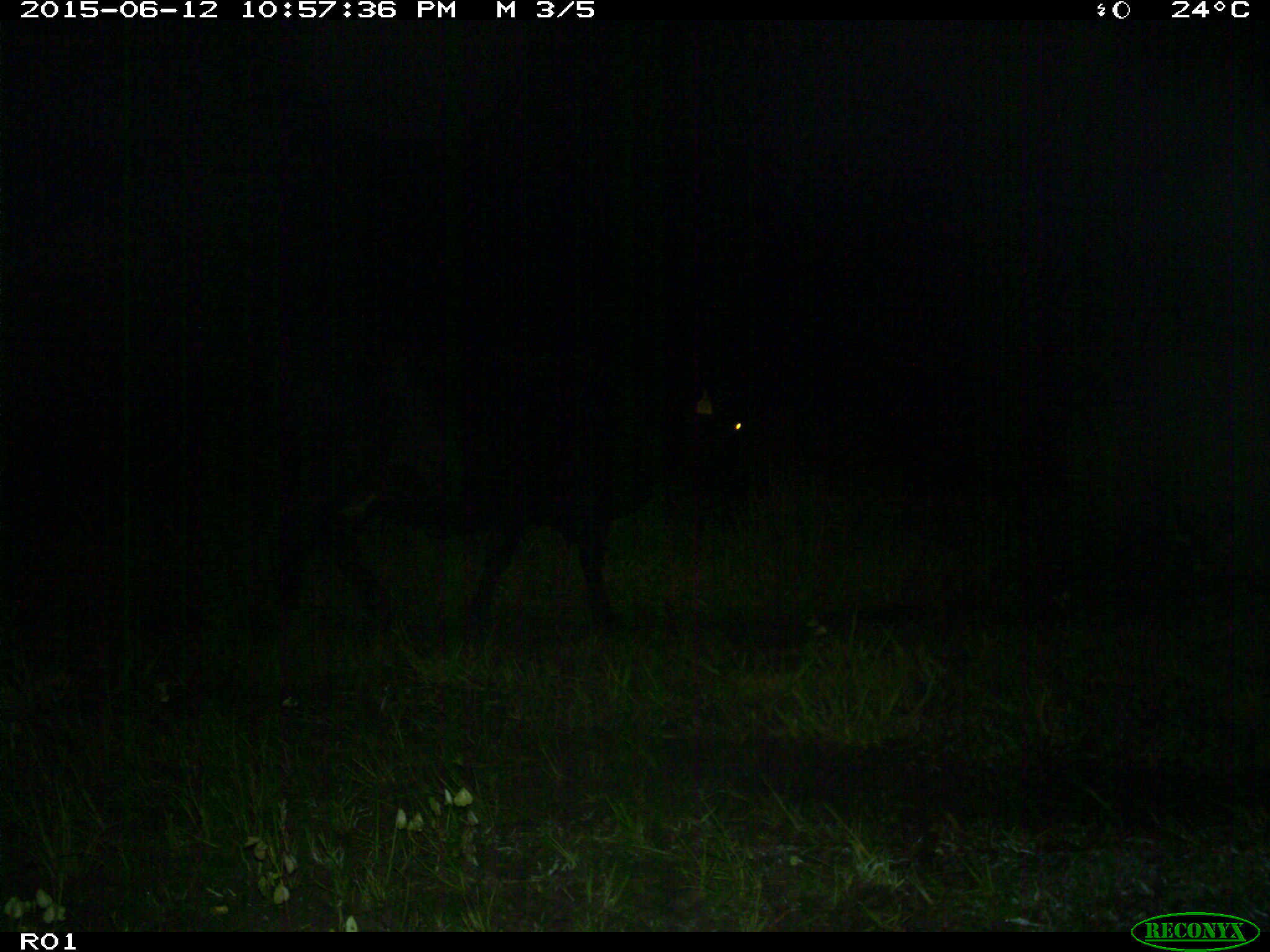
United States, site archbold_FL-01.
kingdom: Animalia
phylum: Chordata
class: Mammalia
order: Artiodactyla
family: Bovidae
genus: Bos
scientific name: Bos taurus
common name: domestic cow